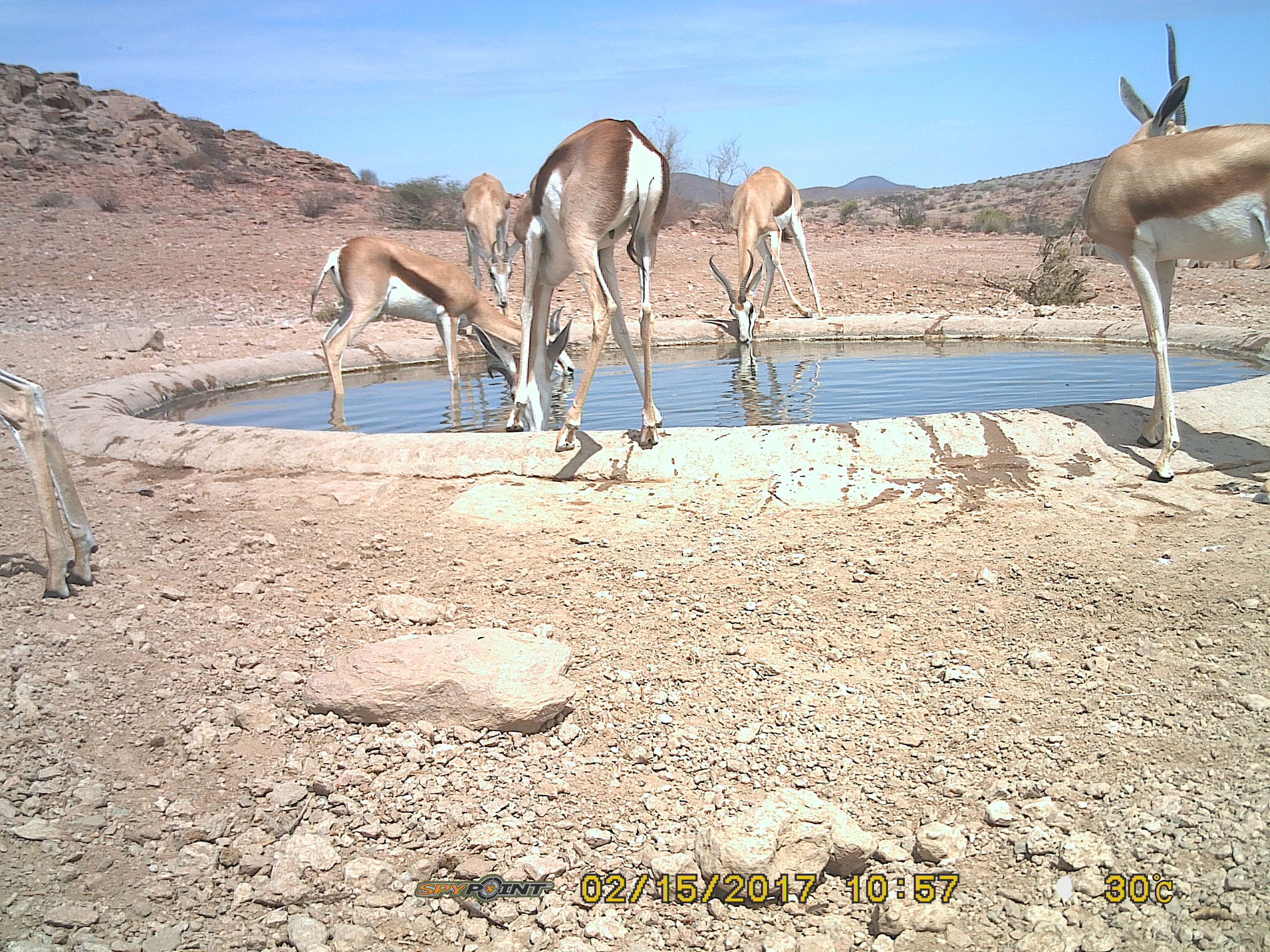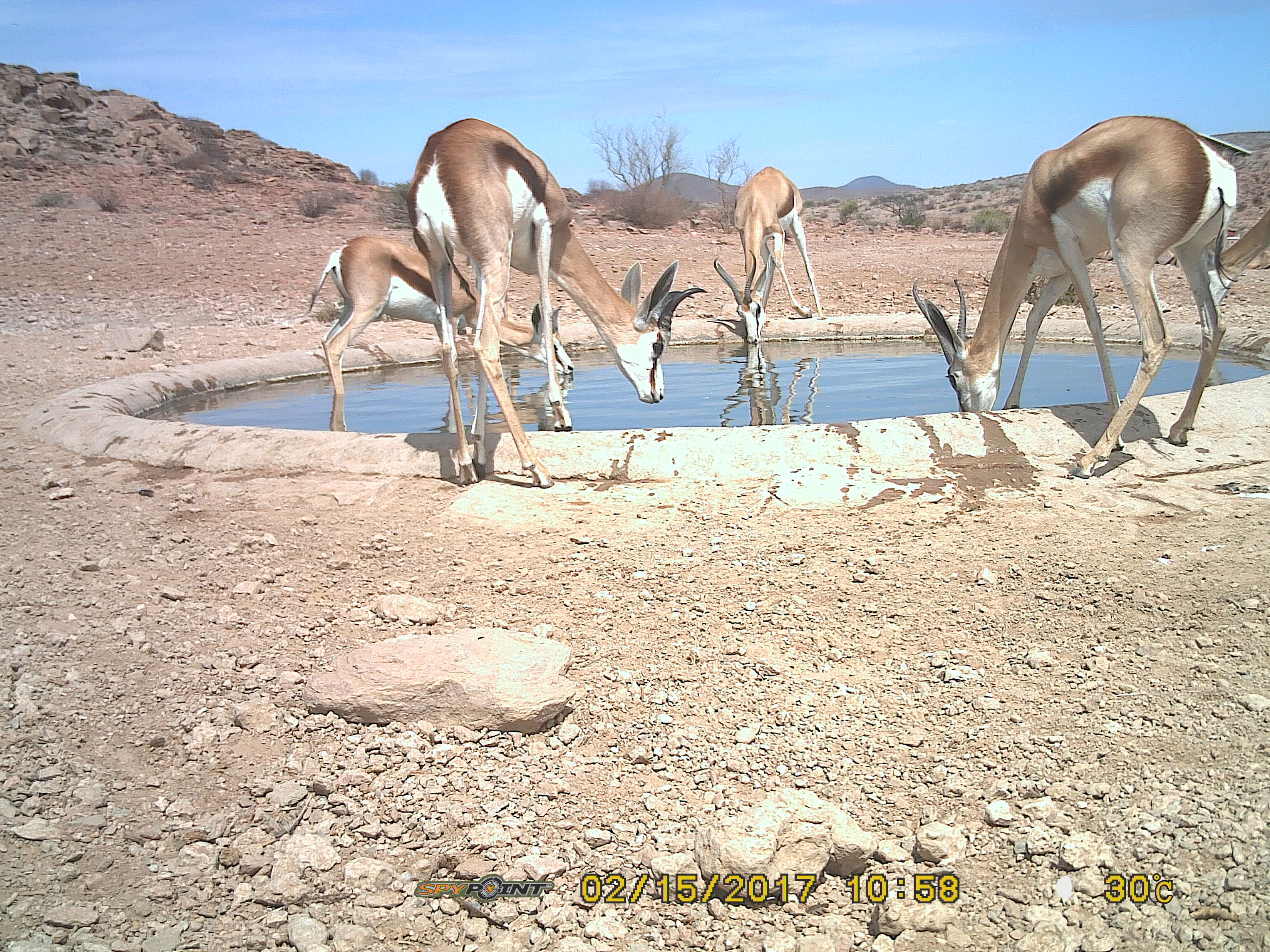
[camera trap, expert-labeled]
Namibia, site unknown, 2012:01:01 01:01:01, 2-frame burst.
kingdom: Animalia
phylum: Chordata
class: Mammalia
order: Artiodactyla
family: Bovidae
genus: Antidorcas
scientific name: Antidorcas marsupialis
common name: springbok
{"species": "Antidorcas marsupialis (springbok)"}